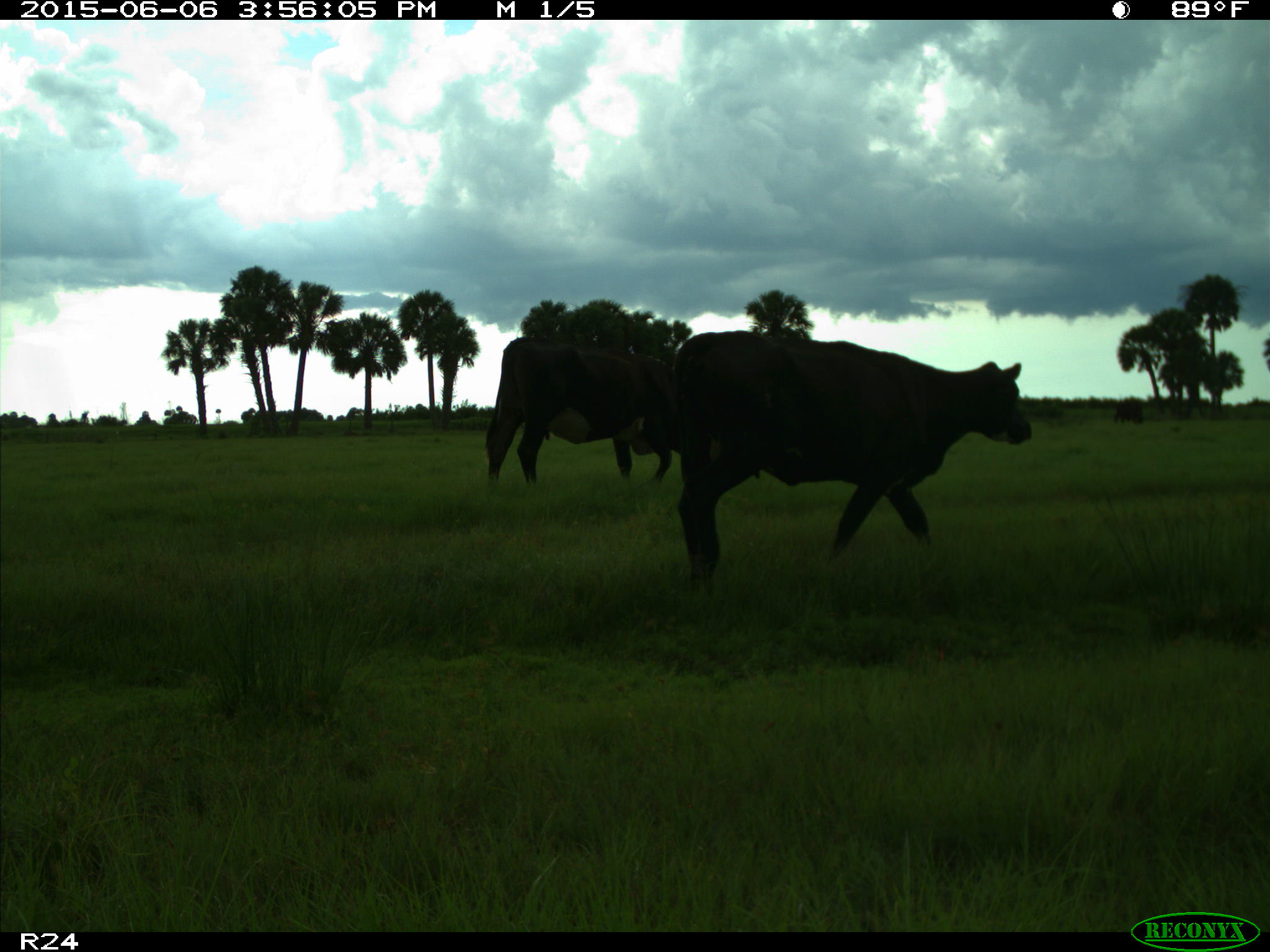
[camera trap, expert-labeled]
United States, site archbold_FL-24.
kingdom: Animalia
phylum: Chordata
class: Mammalia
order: Artiodactyla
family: Bovidae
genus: Bos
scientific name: Bos taurus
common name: domestic cow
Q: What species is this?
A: Bos taurus (domestic cow).